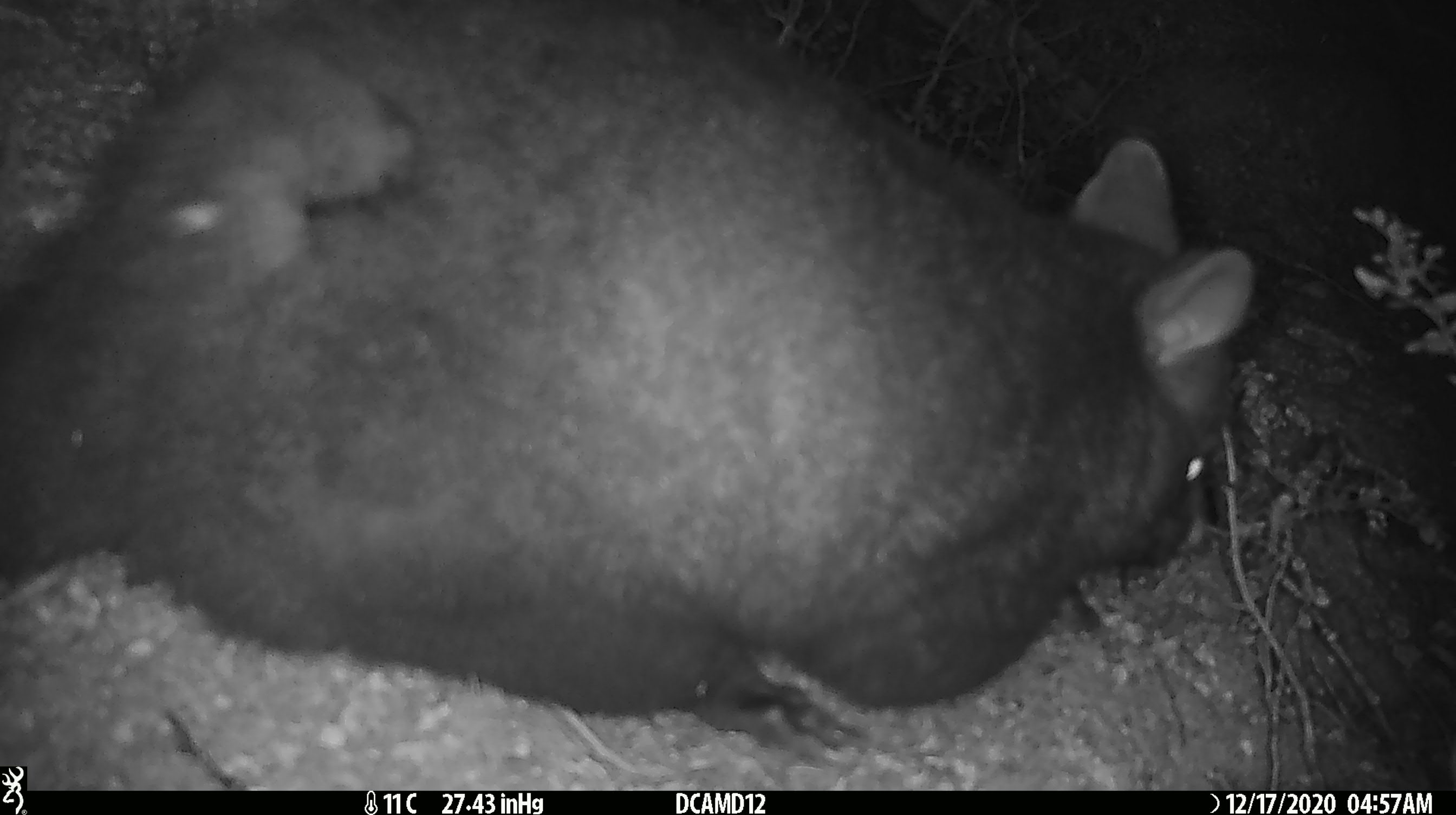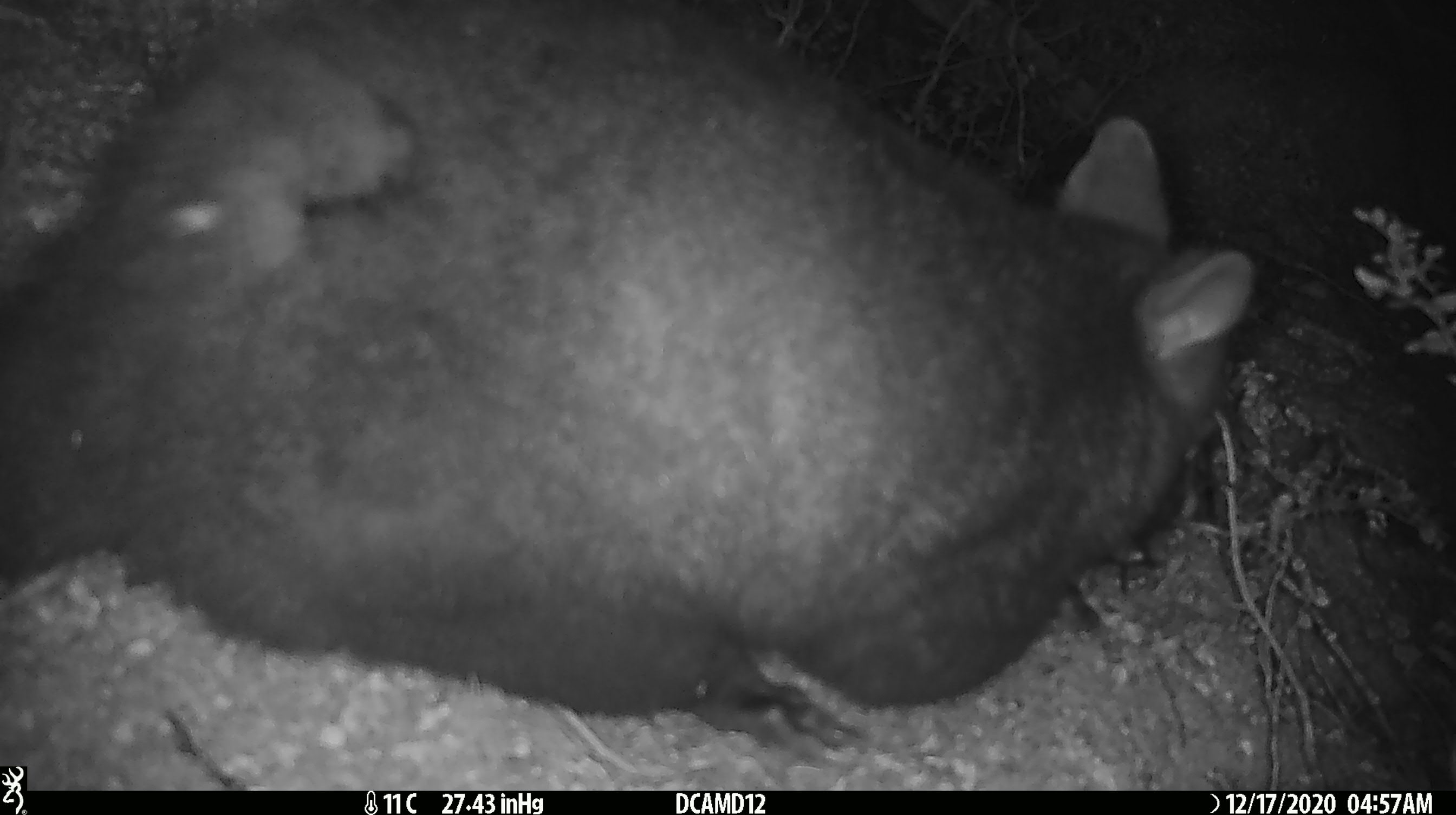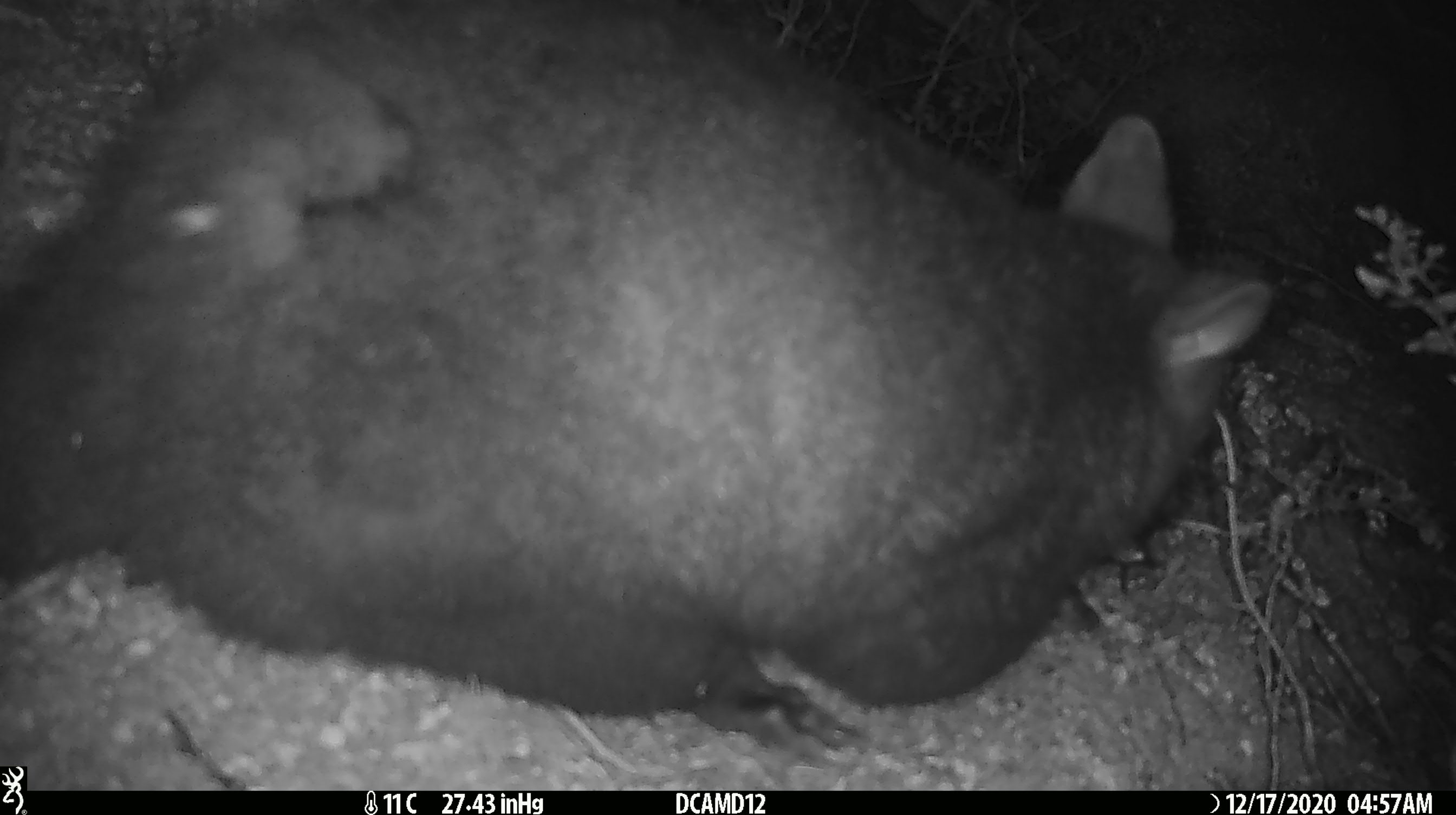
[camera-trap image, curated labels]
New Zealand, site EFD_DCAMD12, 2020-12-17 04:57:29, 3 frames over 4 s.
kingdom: Animalia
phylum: Chordata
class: Mammalia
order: Diprotodontia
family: Phalangeridae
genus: Trichosurus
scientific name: Trichosurus vulpecula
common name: common brushtail possum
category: possum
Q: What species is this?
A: Possum (common brushtail possum) (Trichosurus vulpecula).